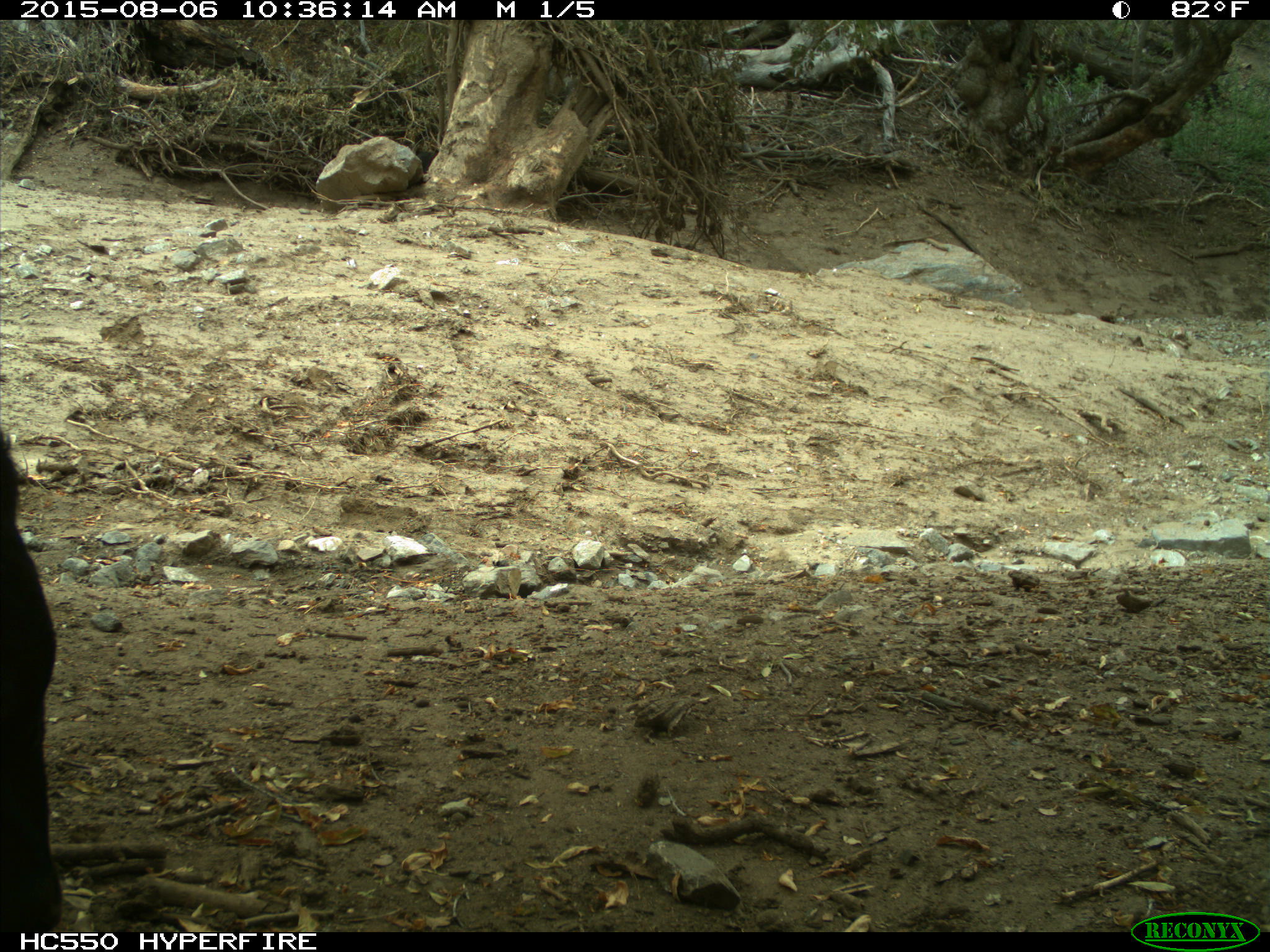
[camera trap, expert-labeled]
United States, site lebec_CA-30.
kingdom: Animalia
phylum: Chordata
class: Mammalia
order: Artiodactyla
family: Bovidae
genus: Bos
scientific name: Bos taurus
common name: domestic cow